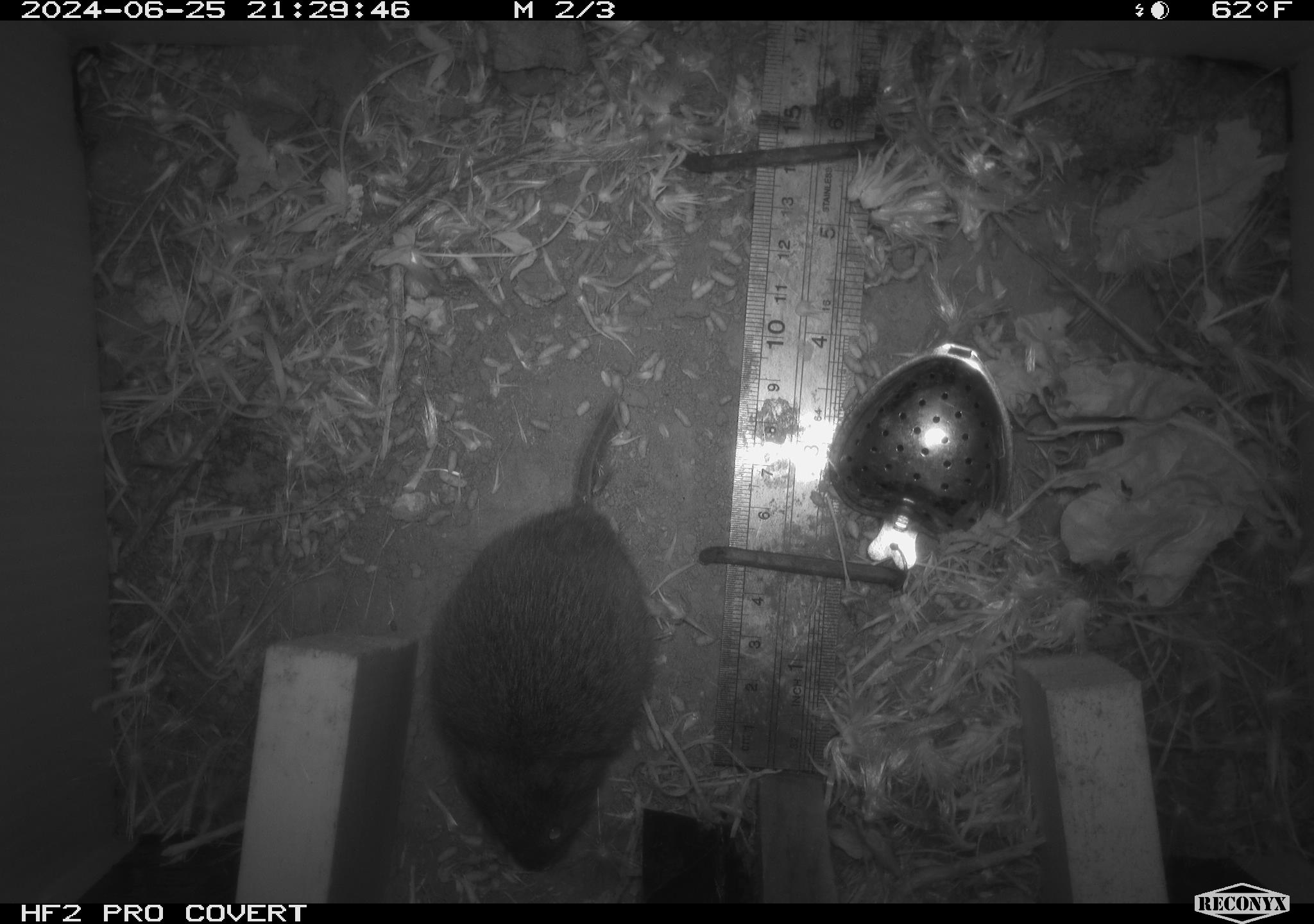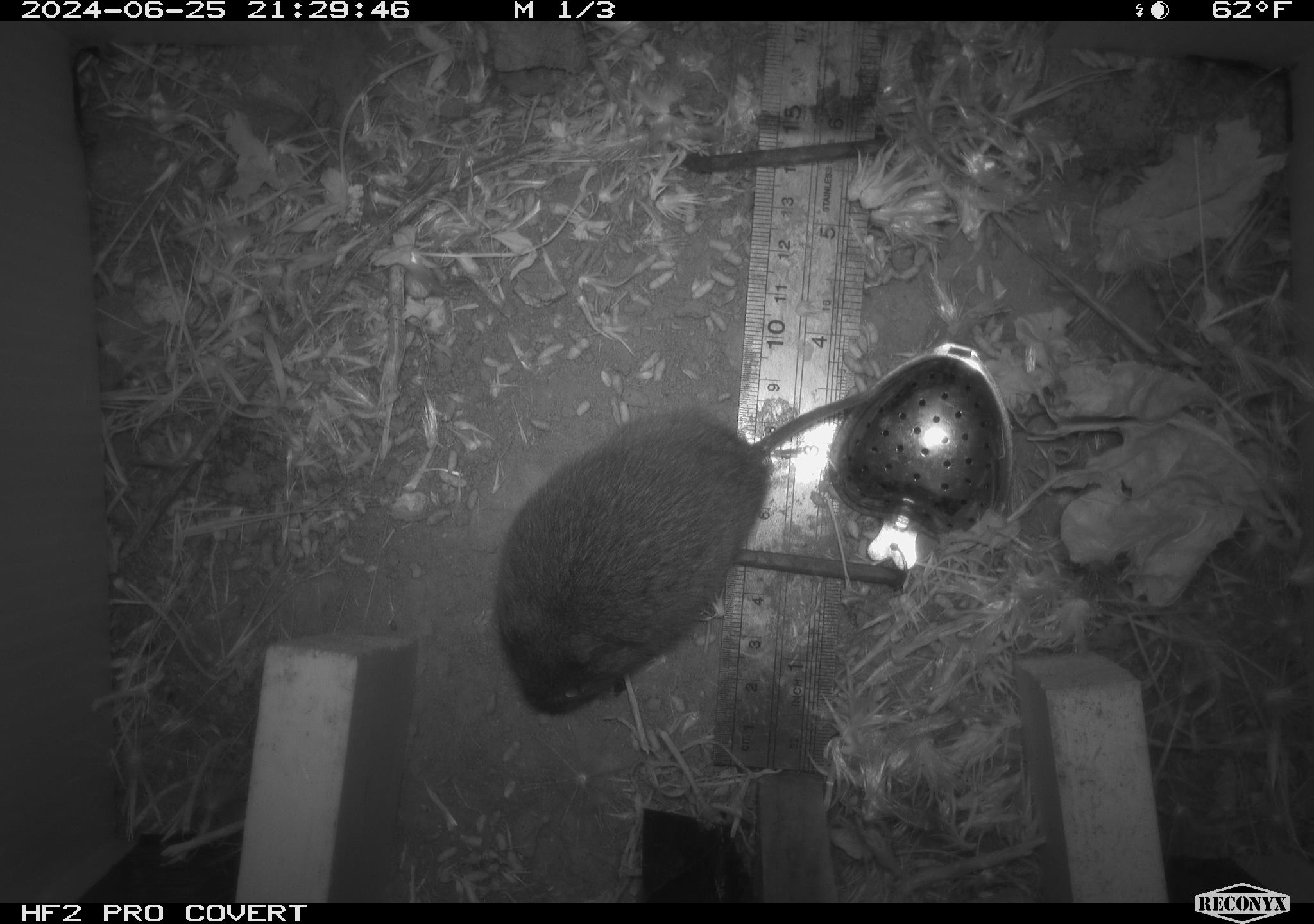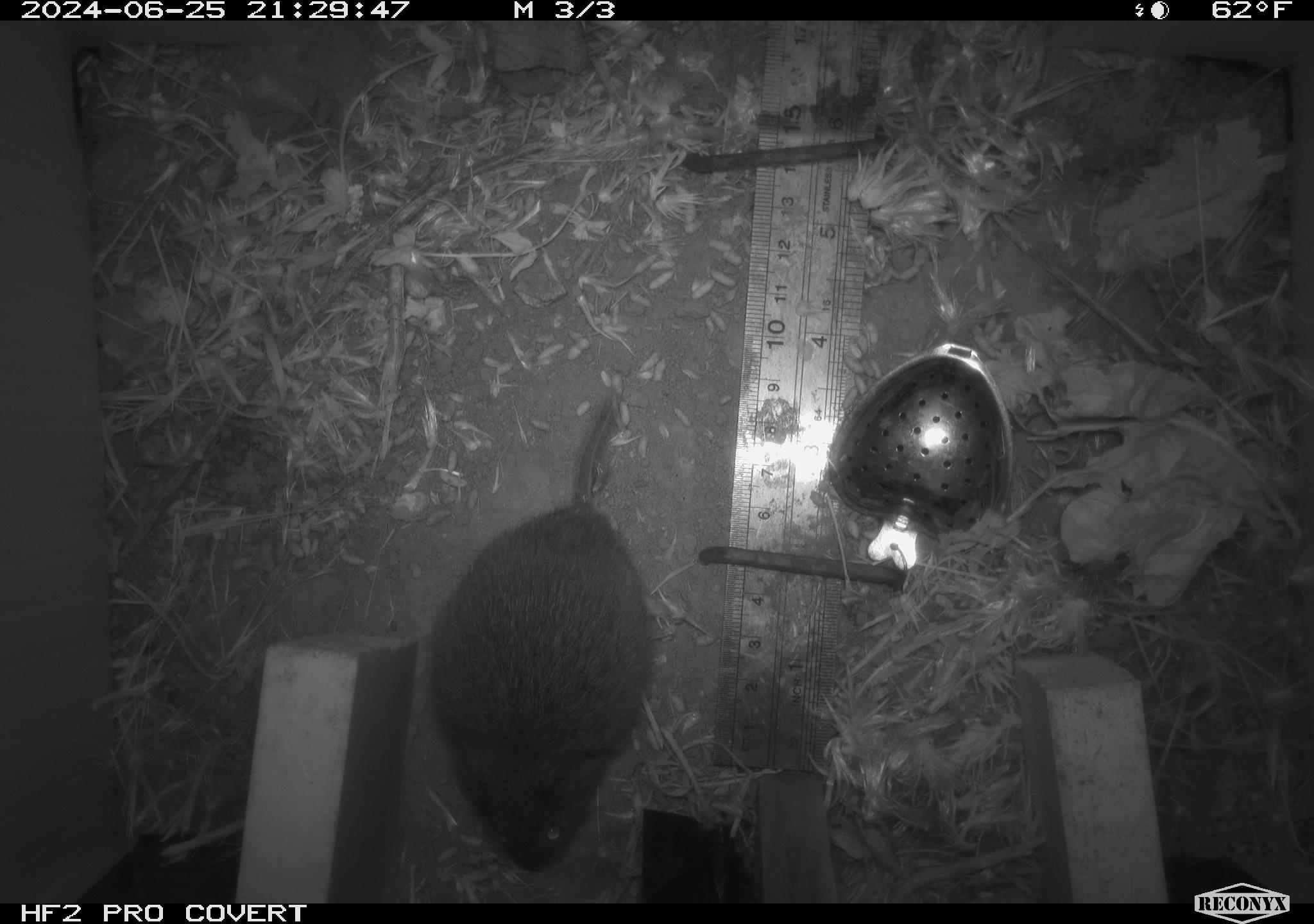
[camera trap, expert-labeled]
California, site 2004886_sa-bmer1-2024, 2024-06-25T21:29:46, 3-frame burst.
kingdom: Animalia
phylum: Chordata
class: Mammalia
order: Rodentia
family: Cricetidae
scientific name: Cricetidae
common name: hamsters, voles, lemmings, and allies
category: cricetidae family